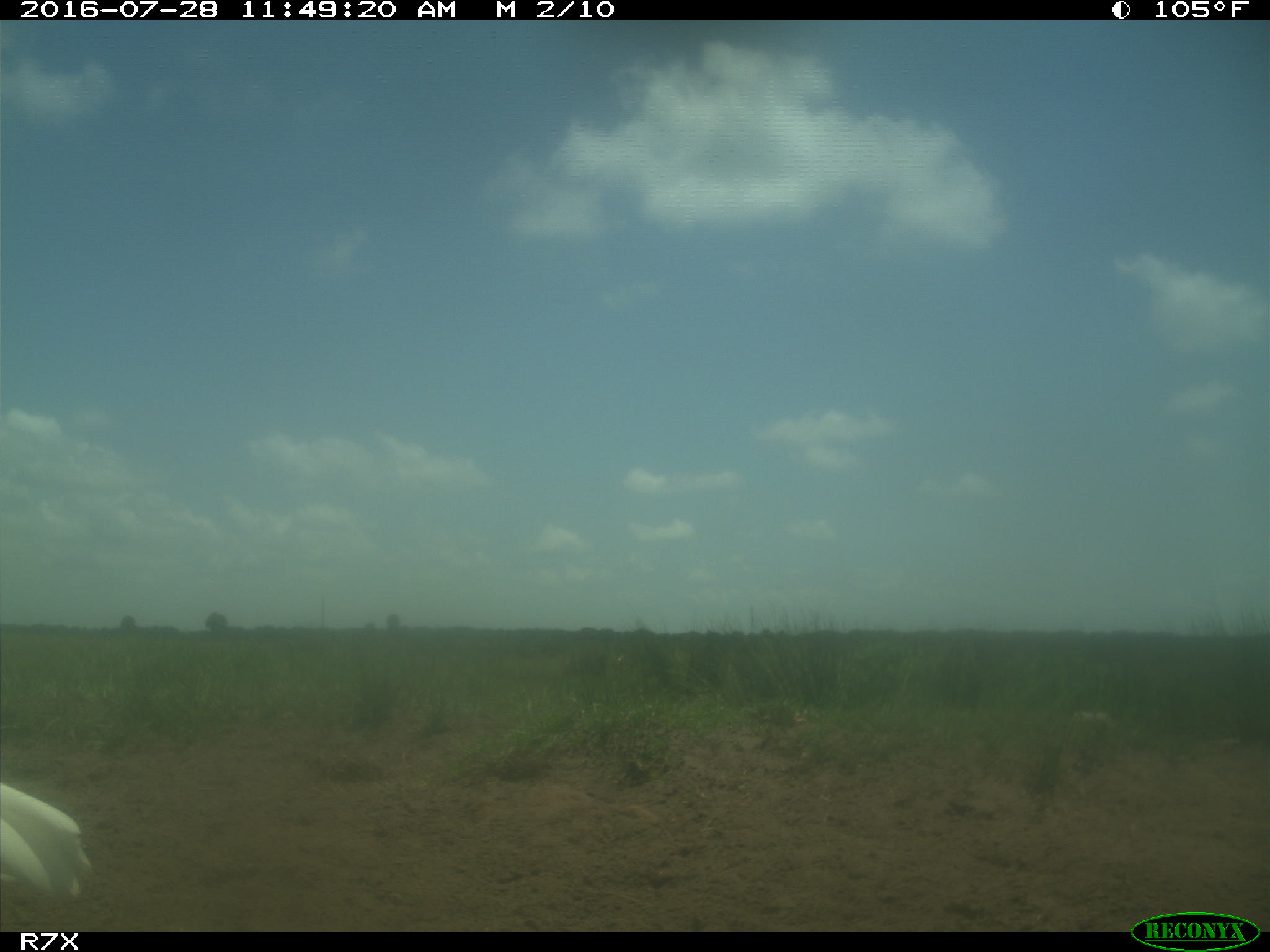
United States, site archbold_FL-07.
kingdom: Animalia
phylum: Chordata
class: Aves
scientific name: Aves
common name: birds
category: unidentified bird